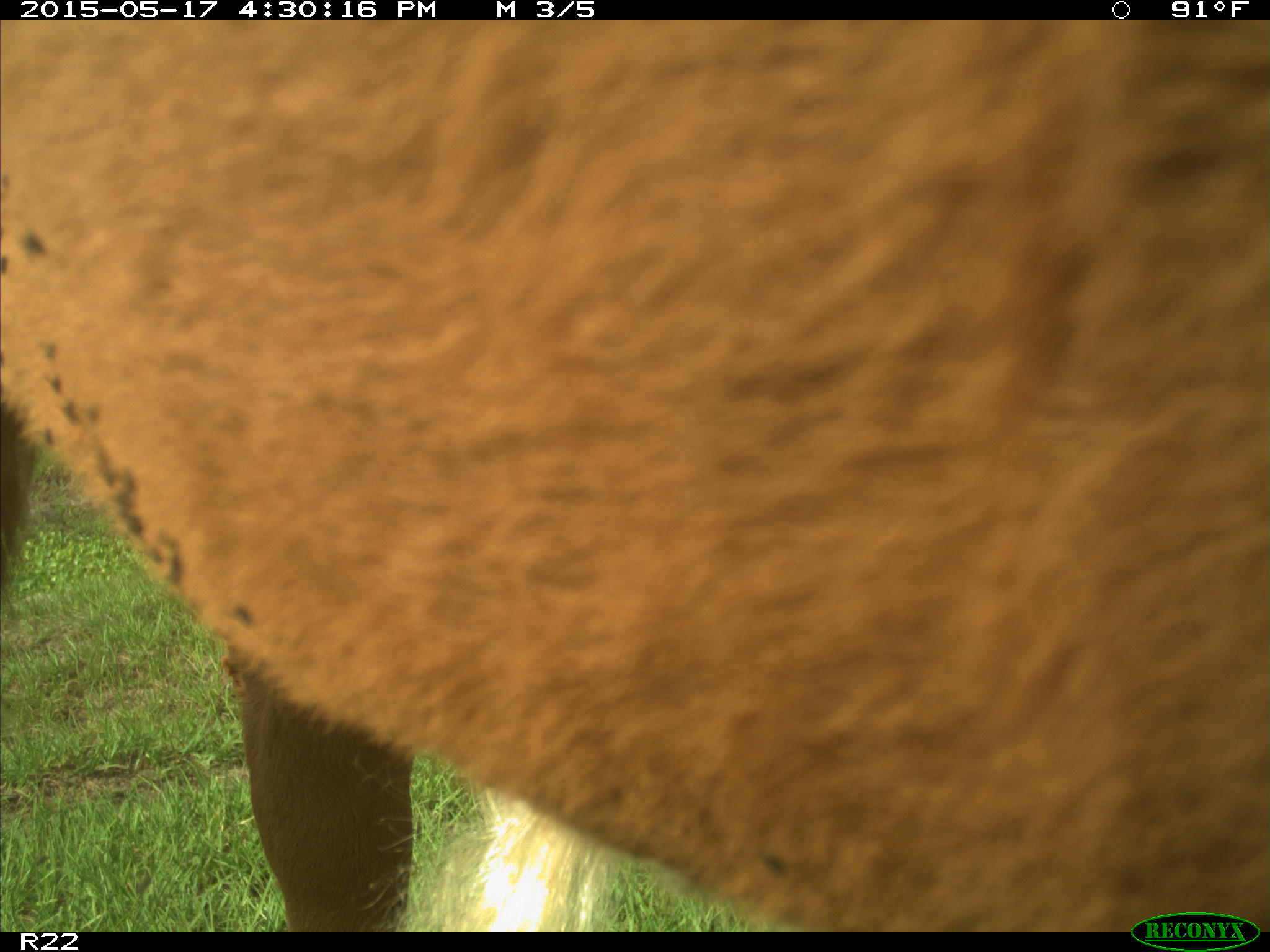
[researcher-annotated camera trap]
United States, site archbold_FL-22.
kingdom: Animalia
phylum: Chordata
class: Mammalia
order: Artiodactyla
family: Bovidae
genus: Bos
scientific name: Bos taurus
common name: domestic cow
Bos taurus (domestic cow).